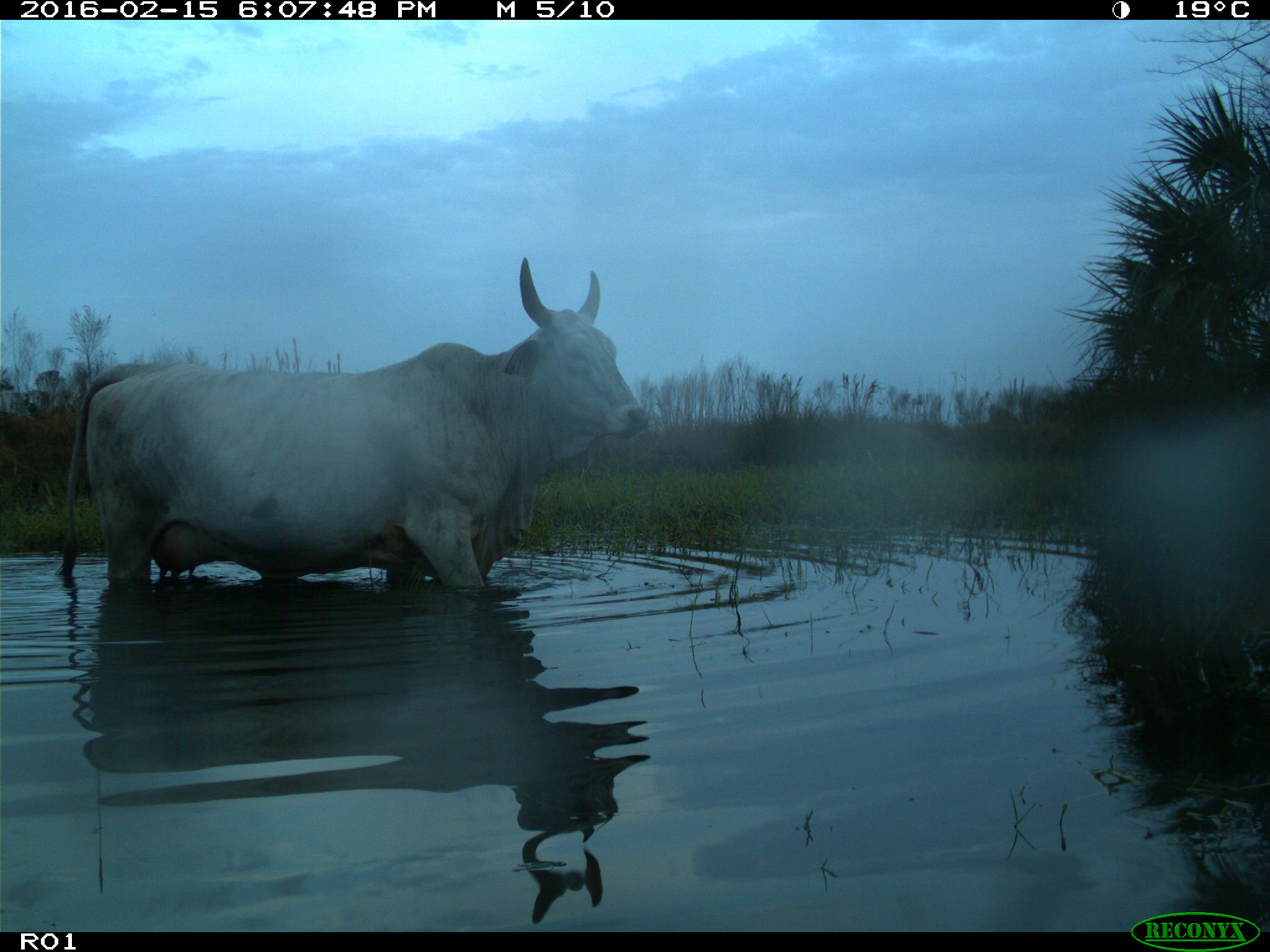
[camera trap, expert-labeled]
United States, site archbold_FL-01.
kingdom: Animalia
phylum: Chordata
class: Mammalia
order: Artiodactyla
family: Bovidae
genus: Bos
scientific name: Bos taurus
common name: domestic cow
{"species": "Bos taurus (domestic cow)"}